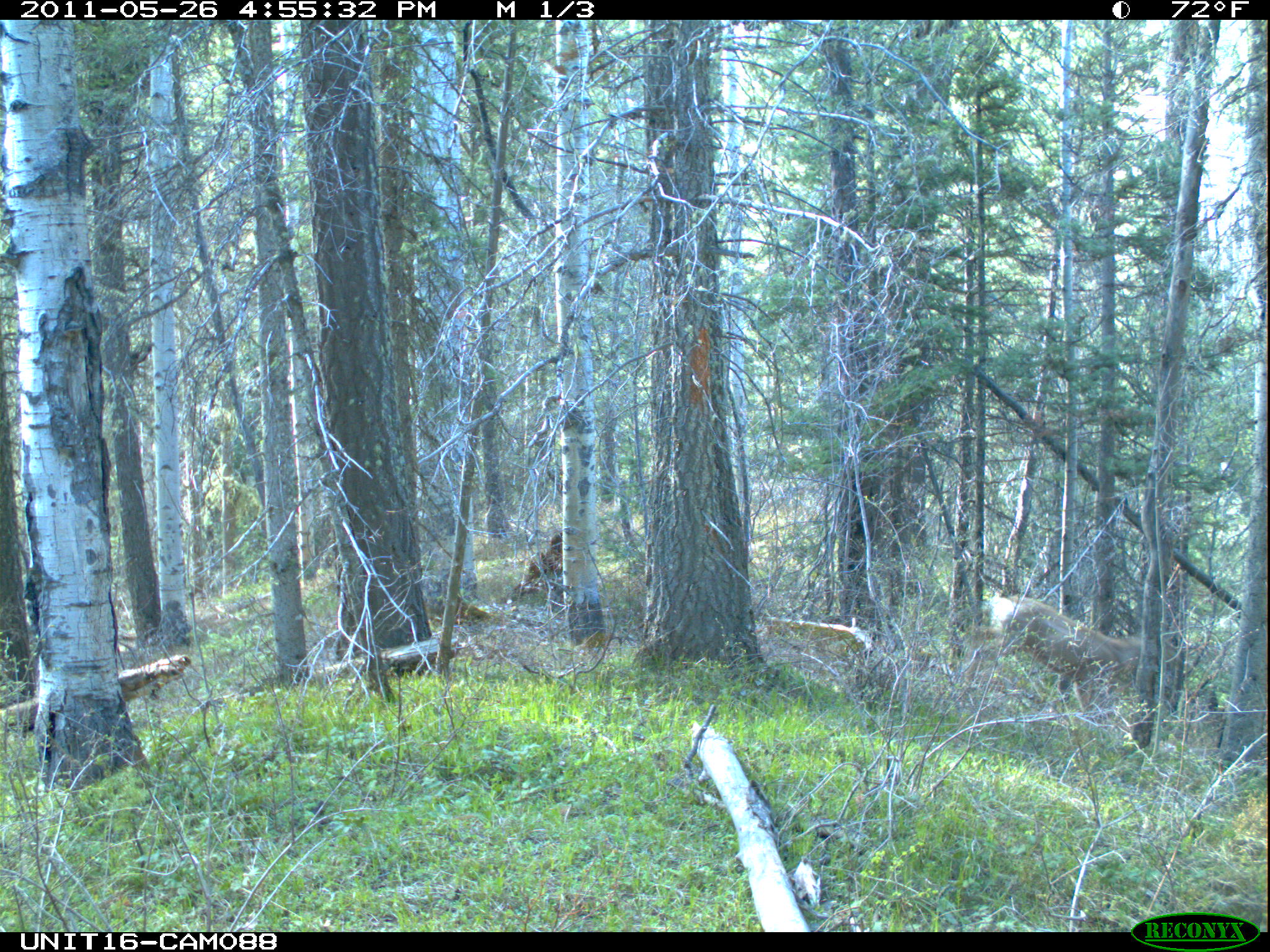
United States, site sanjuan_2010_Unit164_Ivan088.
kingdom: Animalia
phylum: Chordata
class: Mammalia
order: Artiodactyla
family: Cervidae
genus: Odocoileus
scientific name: Odocoileus hemionus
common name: mule deer